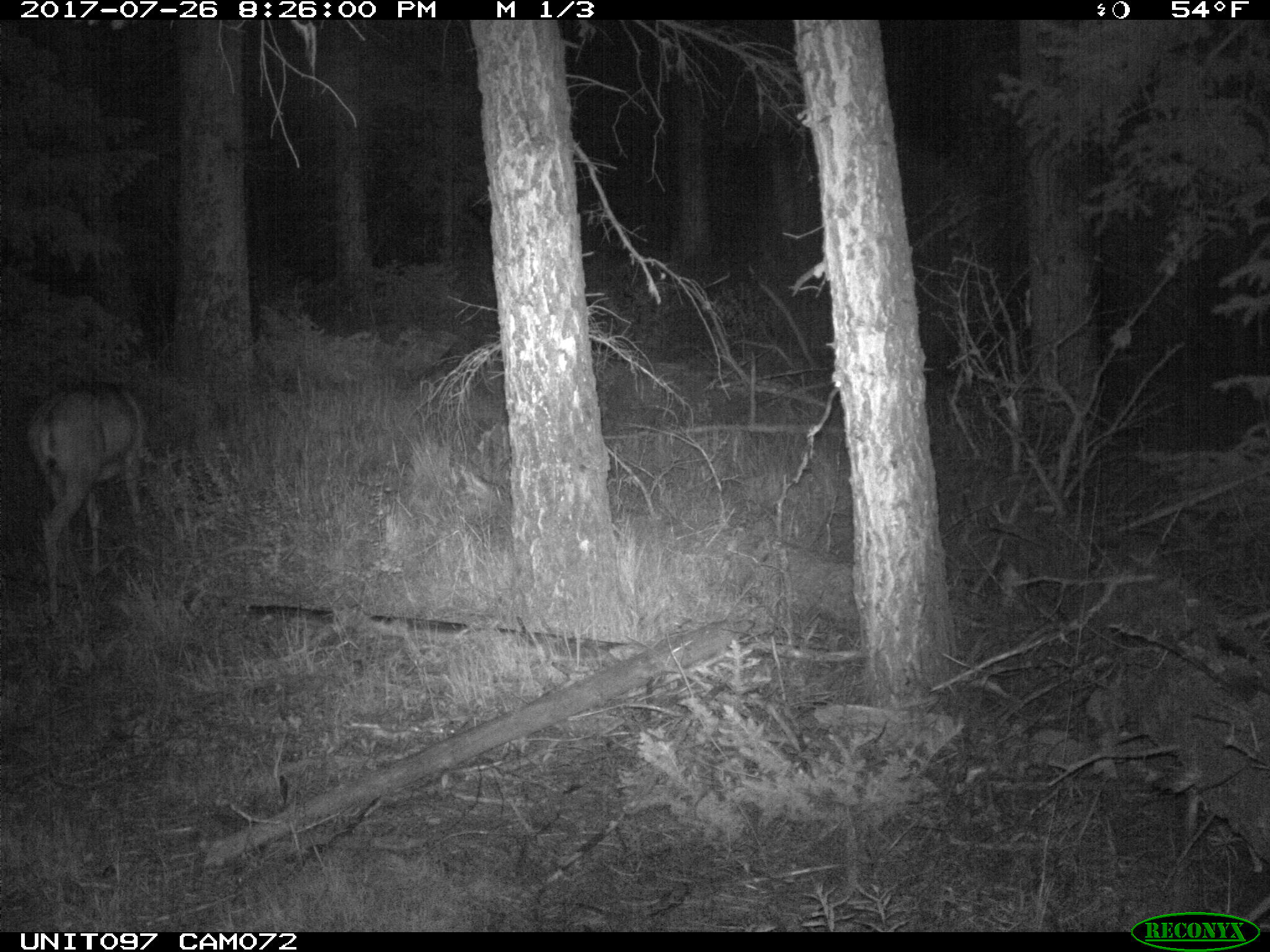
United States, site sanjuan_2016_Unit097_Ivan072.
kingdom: Animalia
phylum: Chordata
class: Mammalia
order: Artiodactyla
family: Cervidae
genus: Odocoileus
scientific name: Odocoileus hemionus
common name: mule deer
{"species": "Odocoileus hemionus (mule deer)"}